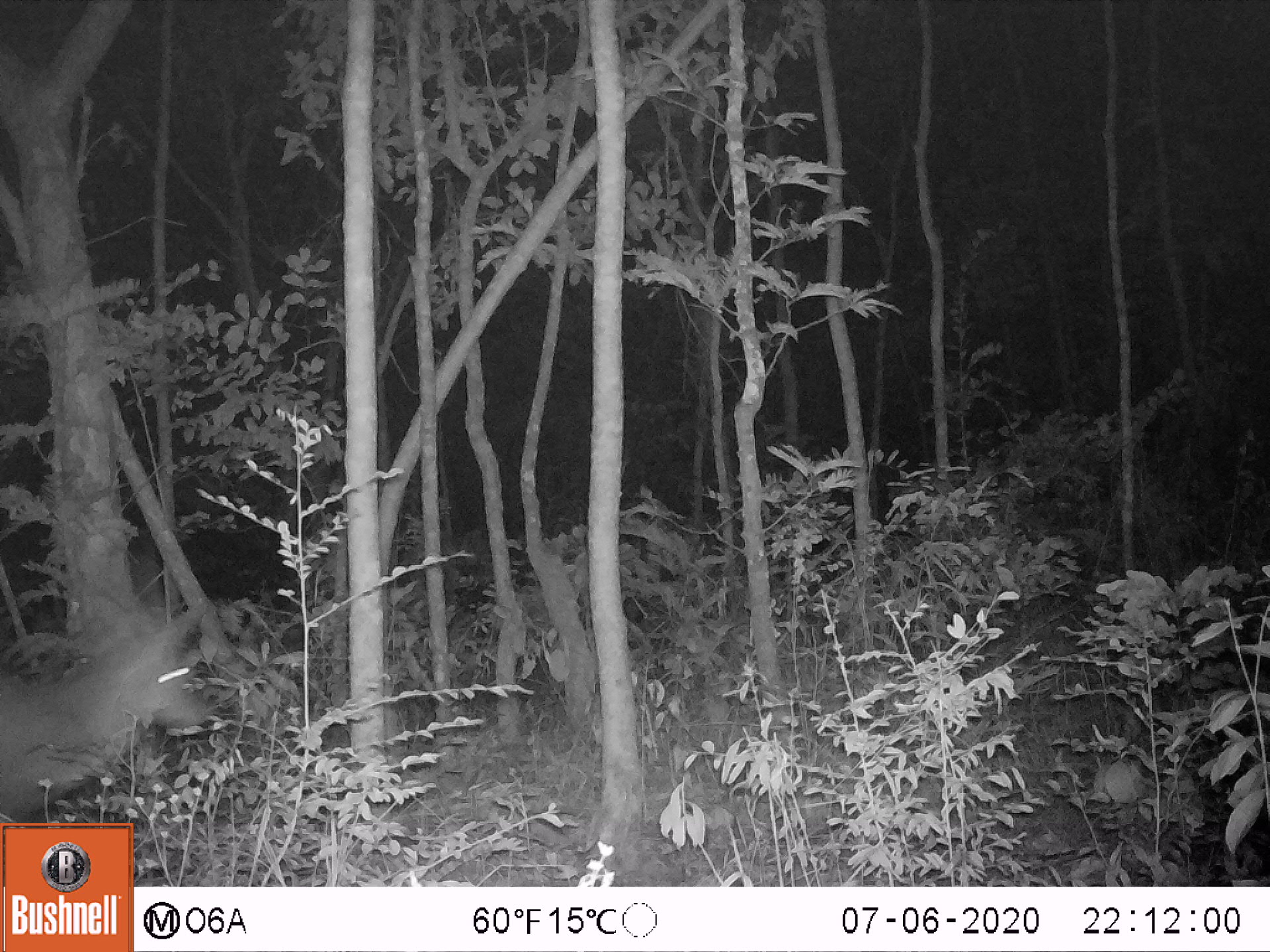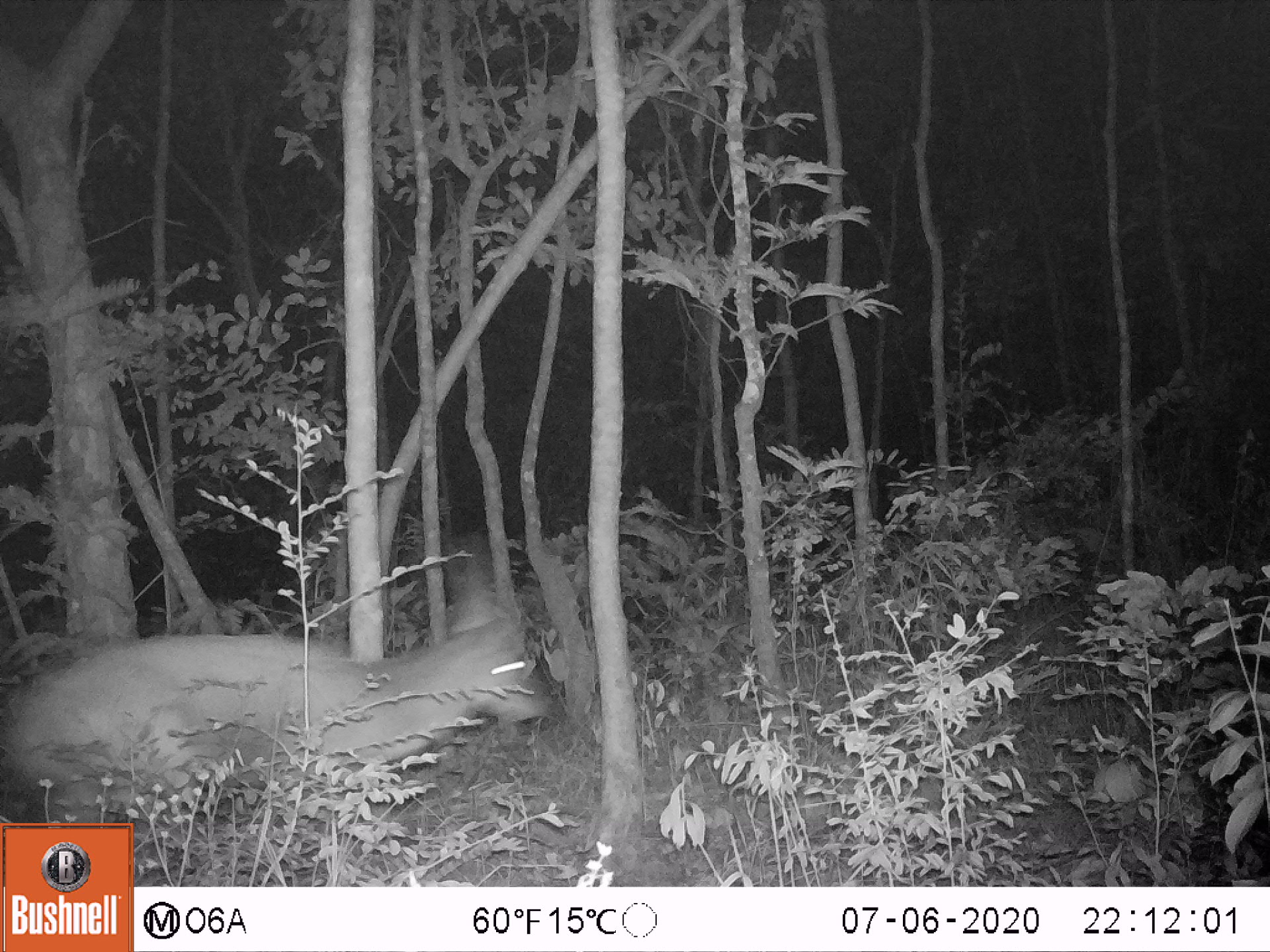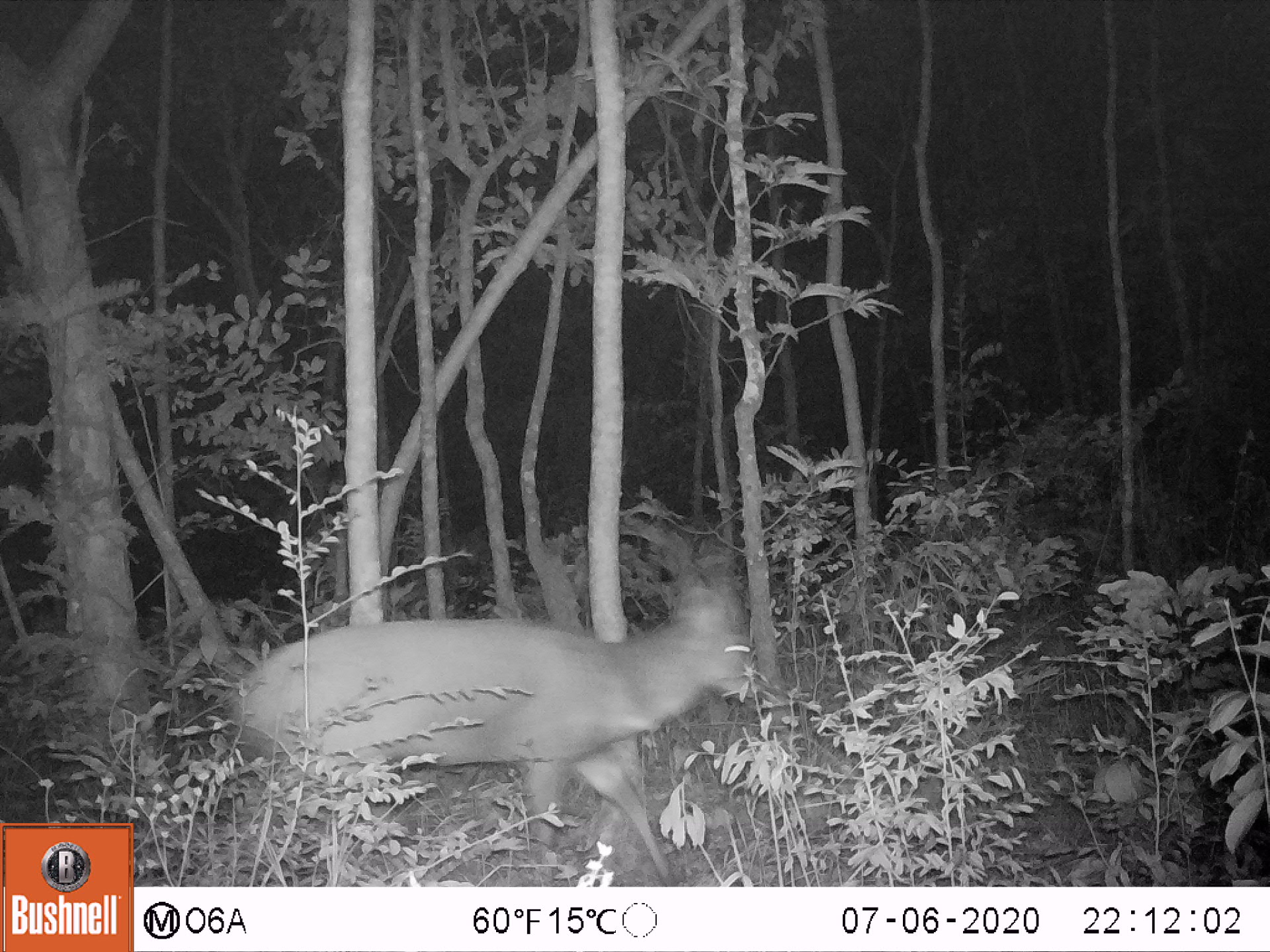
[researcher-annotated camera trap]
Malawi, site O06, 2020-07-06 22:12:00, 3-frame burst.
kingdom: Animalia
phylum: Chordata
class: Mammalia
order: Artiodactyla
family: Bovidae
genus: Tragelaphus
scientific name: Tragelaphus sylvaticus sylvaticus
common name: cape bushbuck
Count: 1.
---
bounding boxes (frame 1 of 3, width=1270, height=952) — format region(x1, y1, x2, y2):
cape bushbuck: region(0, 586, 218, 821)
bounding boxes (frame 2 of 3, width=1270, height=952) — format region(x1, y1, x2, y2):
cape bushbuck: region(7, 539, 552, 821)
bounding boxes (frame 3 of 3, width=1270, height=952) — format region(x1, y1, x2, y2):
cape bushbuck: region(225, 524, 756, 883)